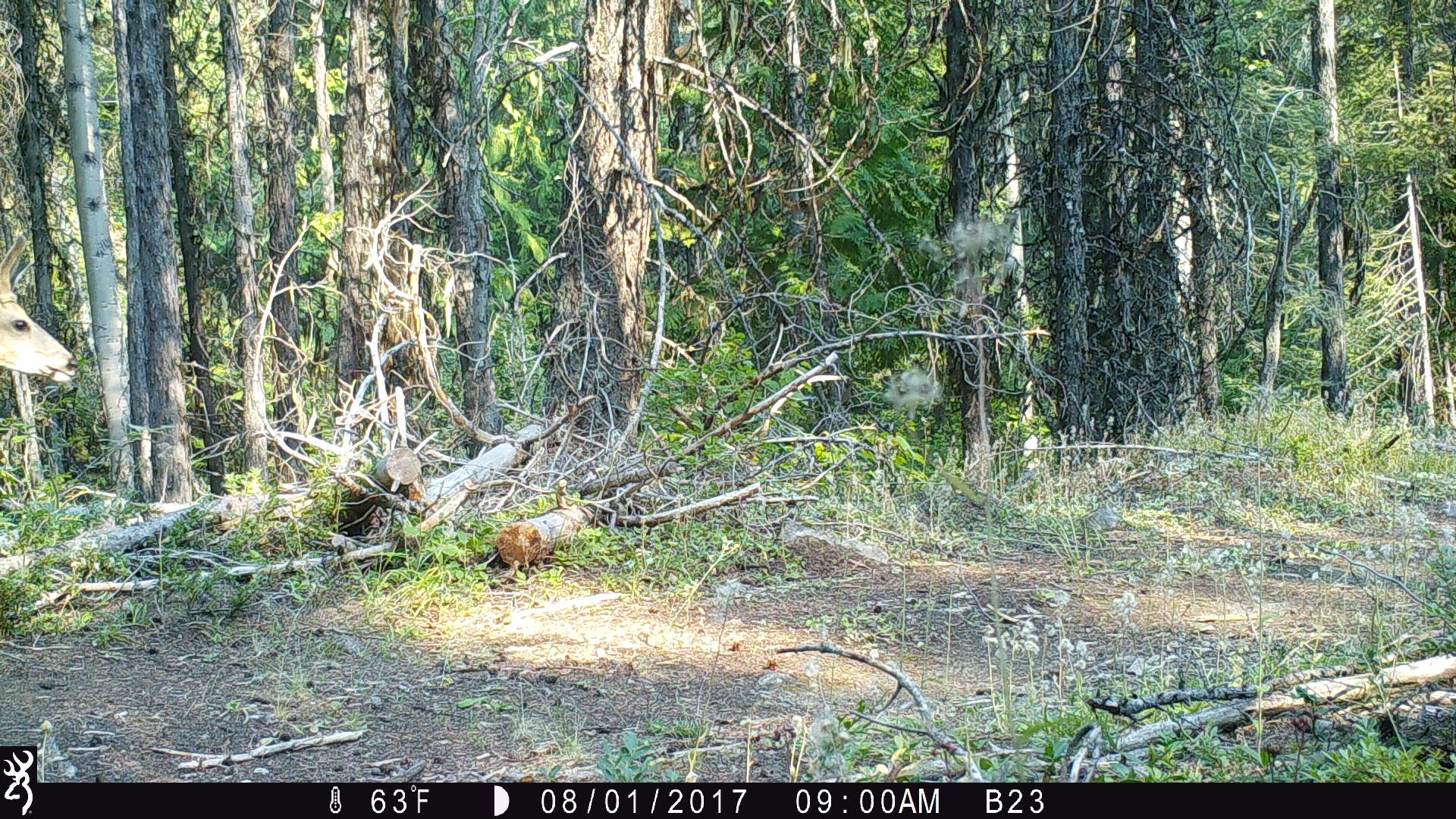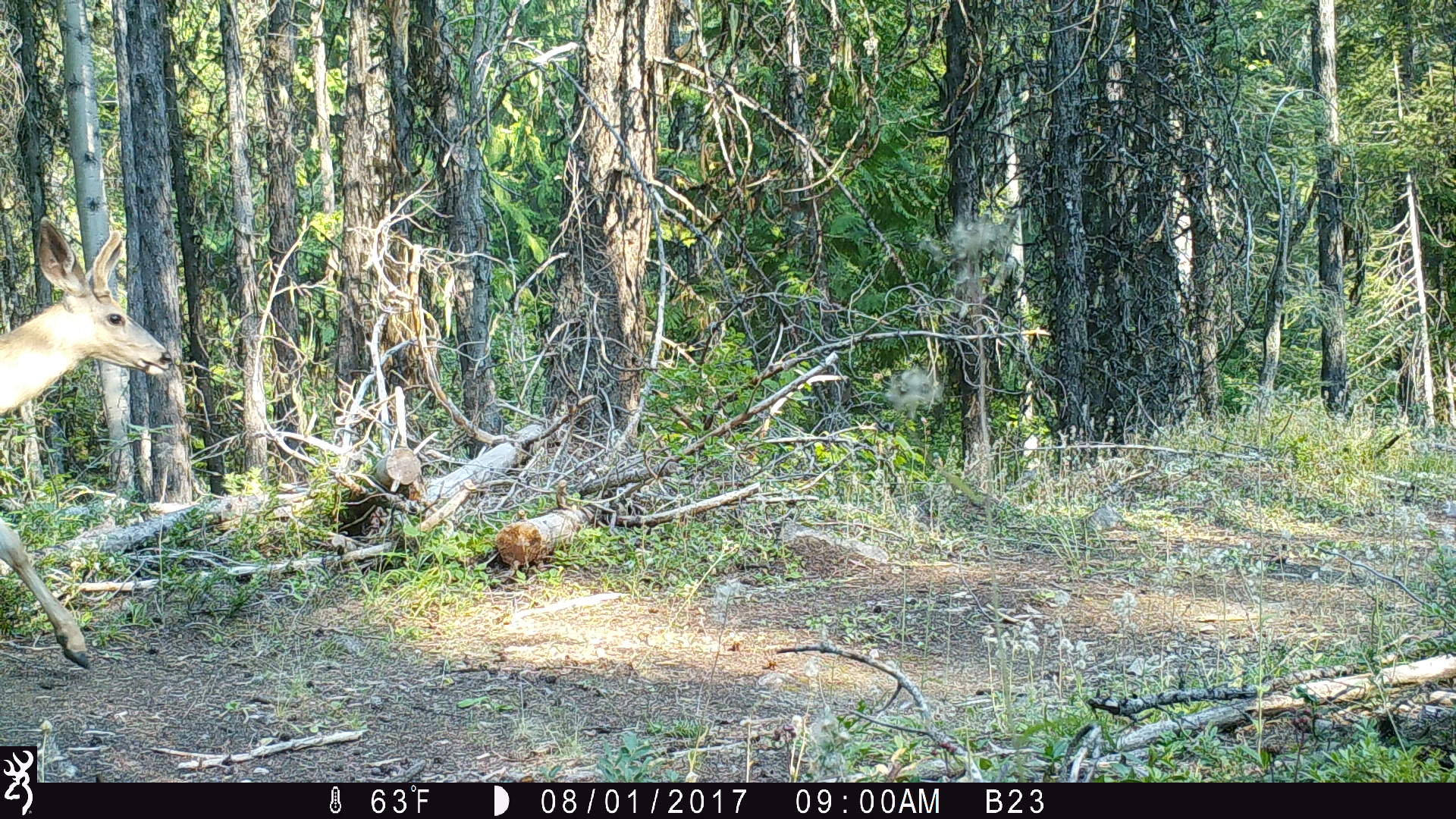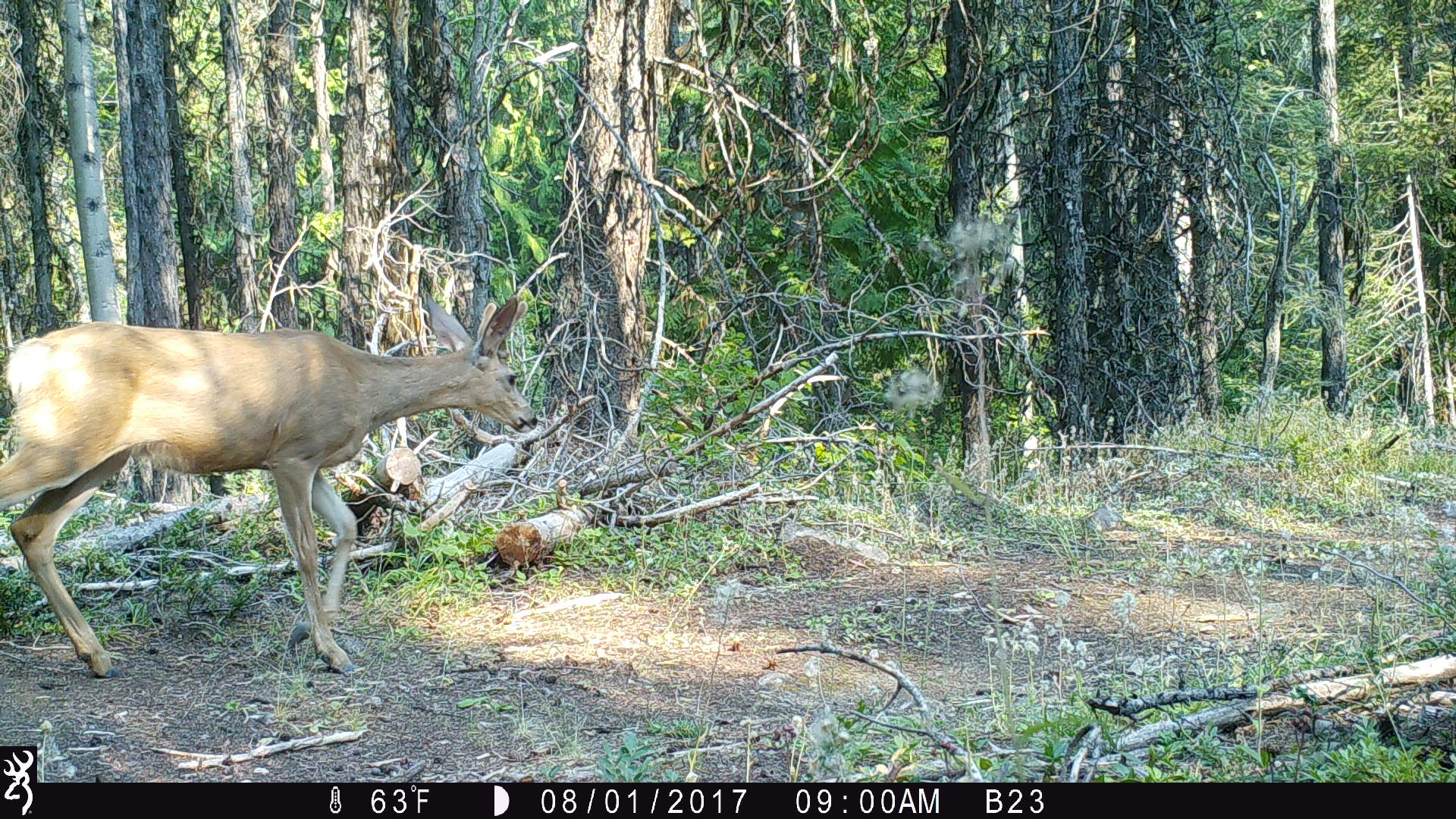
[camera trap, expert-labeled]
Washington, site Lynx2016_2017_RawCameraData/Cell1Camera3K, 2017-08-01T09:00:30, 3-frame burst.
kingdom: Animalia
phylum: Chordata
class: Mammalia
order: Artiodactyla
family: Cervidae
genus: Odocoileus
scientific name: Odocoileus hemionus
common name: mule deer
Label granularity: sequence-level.